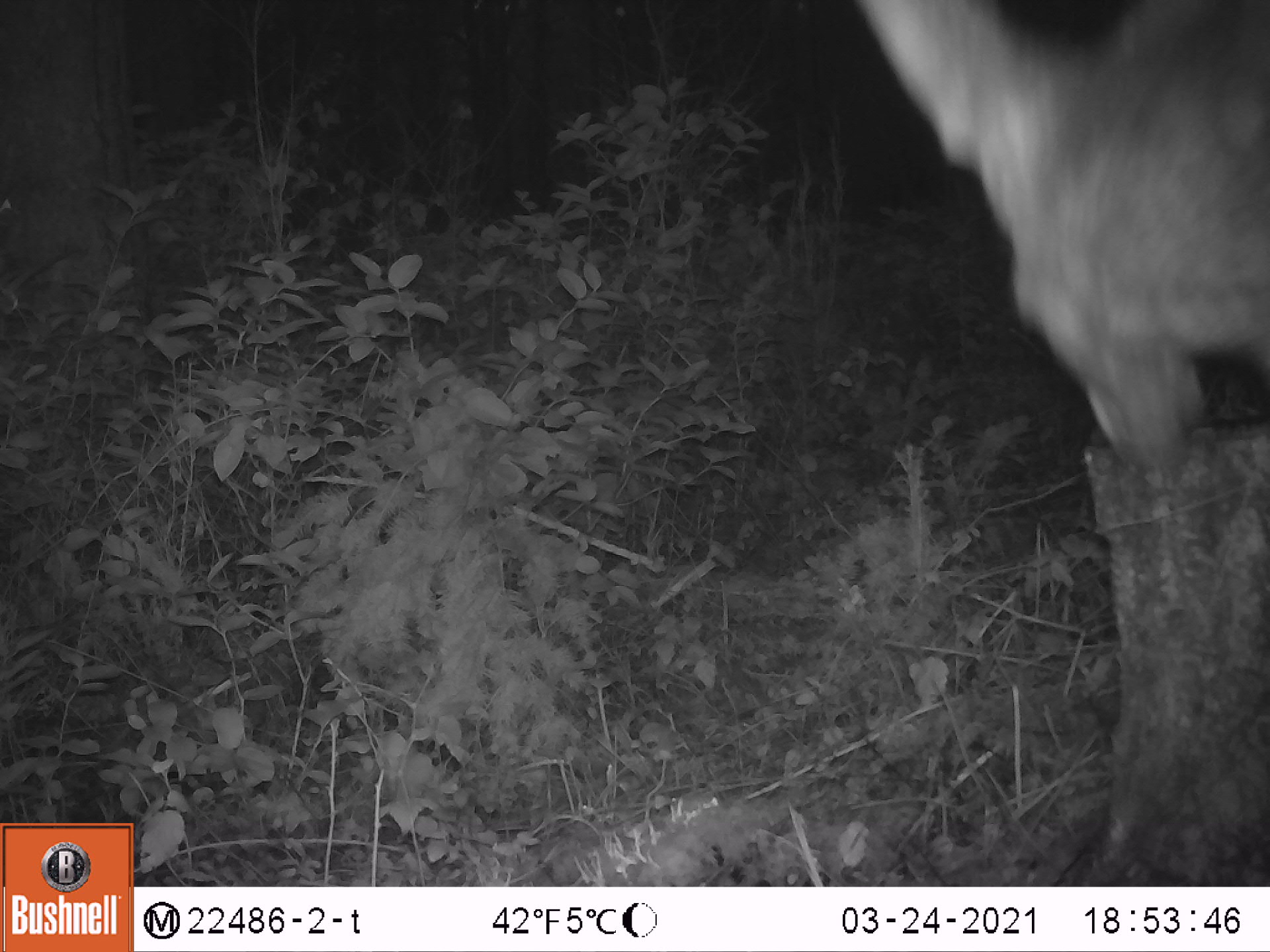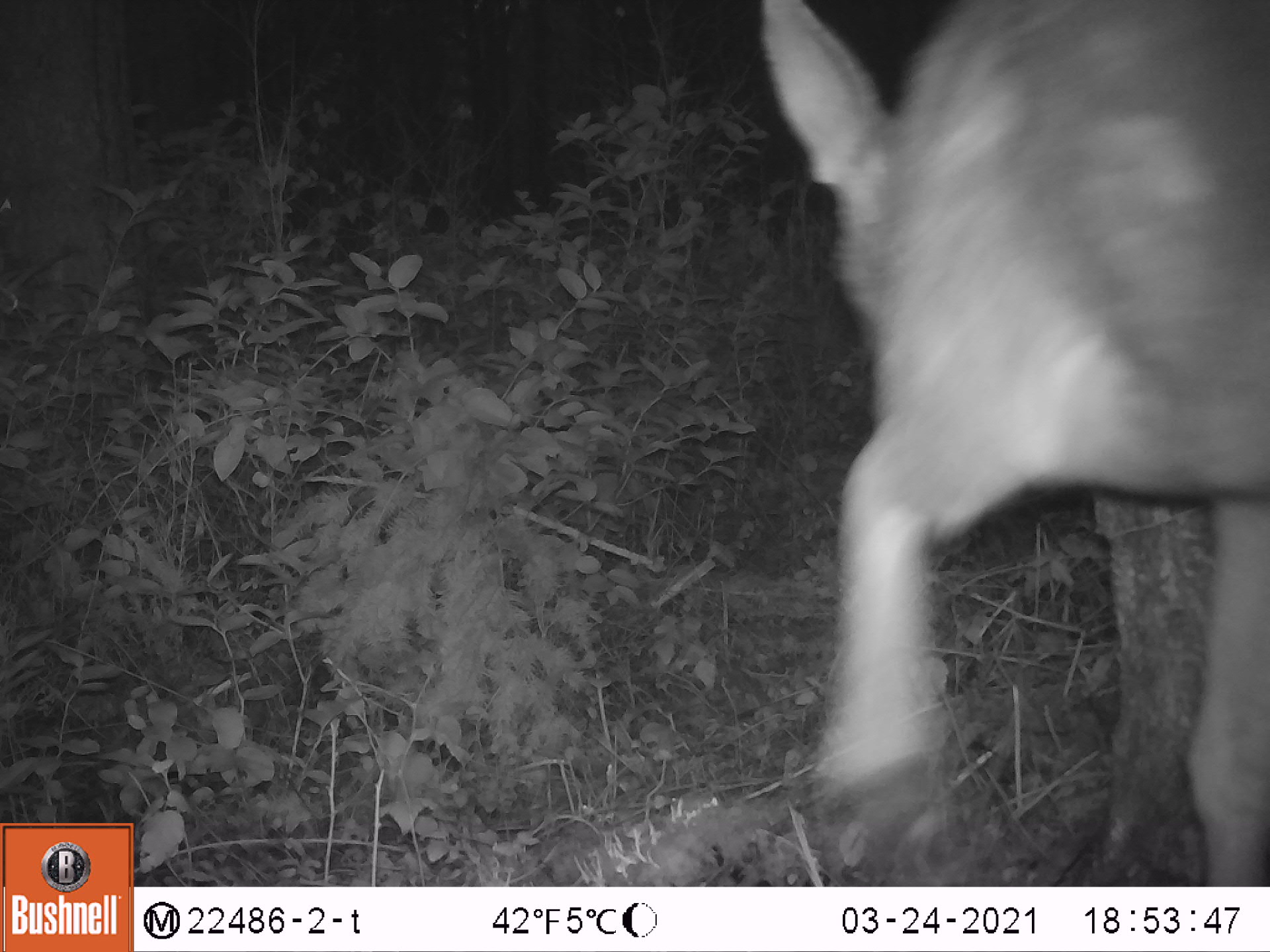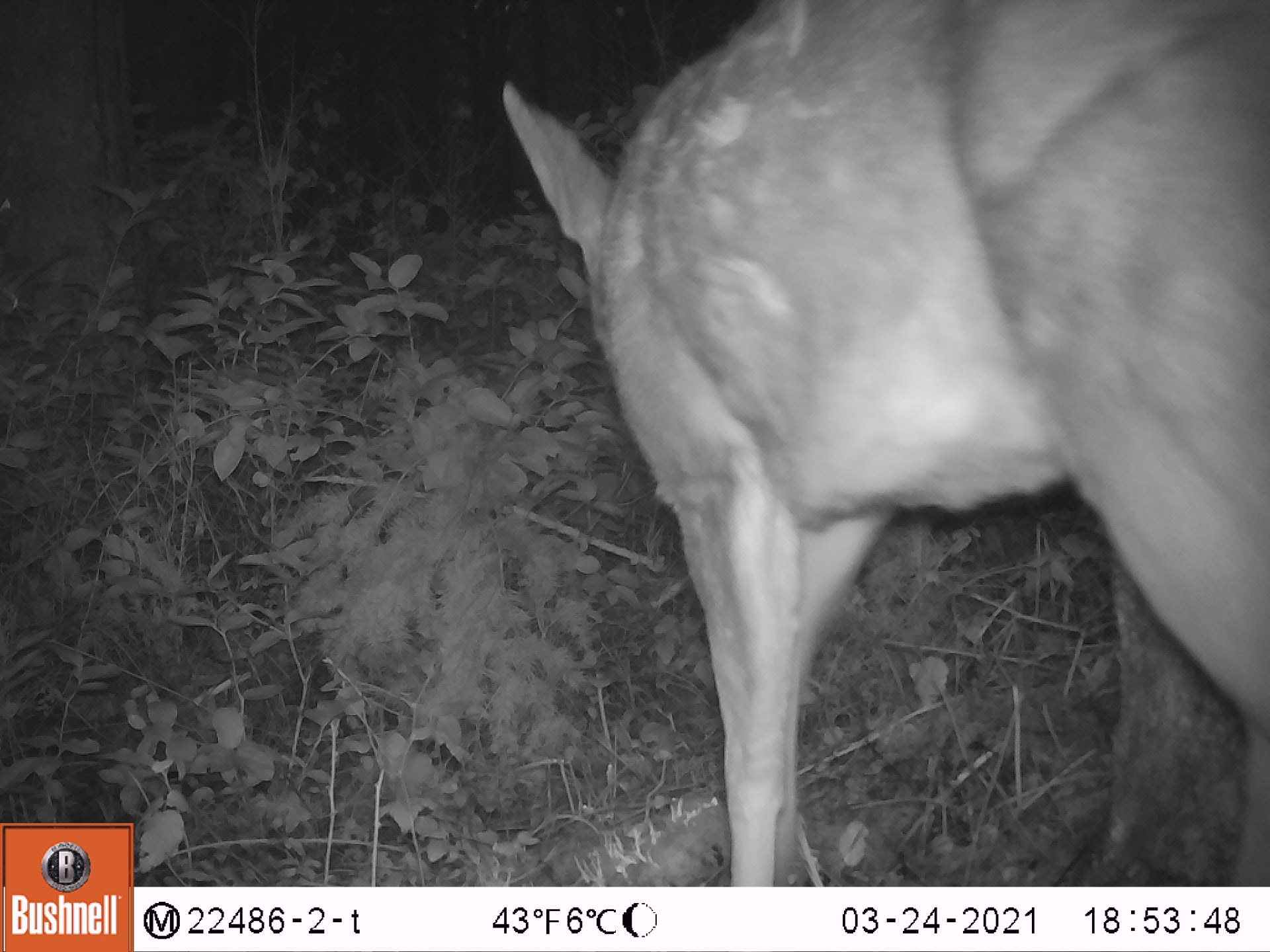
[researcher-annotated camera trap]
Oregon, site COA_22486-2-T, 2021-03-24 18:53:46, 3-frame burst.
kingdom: Animalia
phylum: Chordata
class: Mammalia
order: Artiodactyla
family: Cervidae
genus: Odocoileus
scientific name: Odocoileus hemionus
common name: black-tailed deer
Black-tailed deer (Odocoileus hemionus).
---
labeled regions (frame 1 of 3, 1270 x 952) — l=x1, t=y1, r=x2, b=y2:
black-tailed deer: l=849, t=0, r=1268, b=448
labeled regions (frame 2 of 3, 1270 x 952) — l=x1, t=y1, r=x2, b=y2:
black-tailed deer: l=746, t=0, r=1269, b=882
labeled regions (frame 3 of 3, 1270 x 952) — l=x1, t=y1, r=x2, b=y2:
black-tailed deer: l=490, t=0, r=1268, b=883